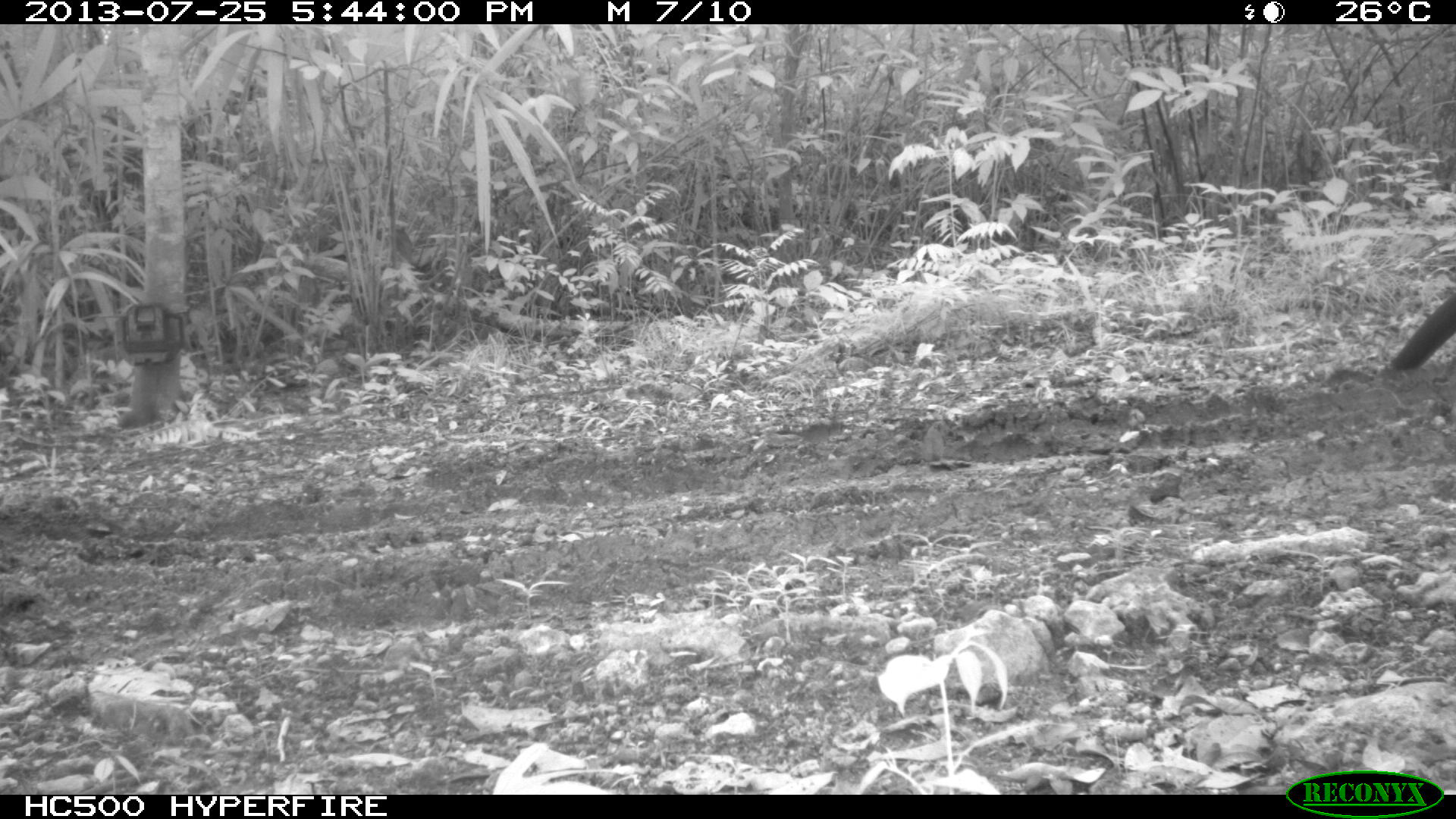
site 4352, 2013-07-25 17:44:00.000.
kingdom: Animalia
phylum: Chordata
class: Aves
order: Galliformes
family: Cracidae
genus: Crax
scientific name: Crax rubra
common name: great curassow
Crax rubra (great curassow), count 1, sex male.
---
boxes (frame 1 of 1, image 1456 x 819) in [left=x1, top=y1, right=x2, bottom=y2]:
crax rubra: [left=1390, top=291, right=1456, bottom=372]